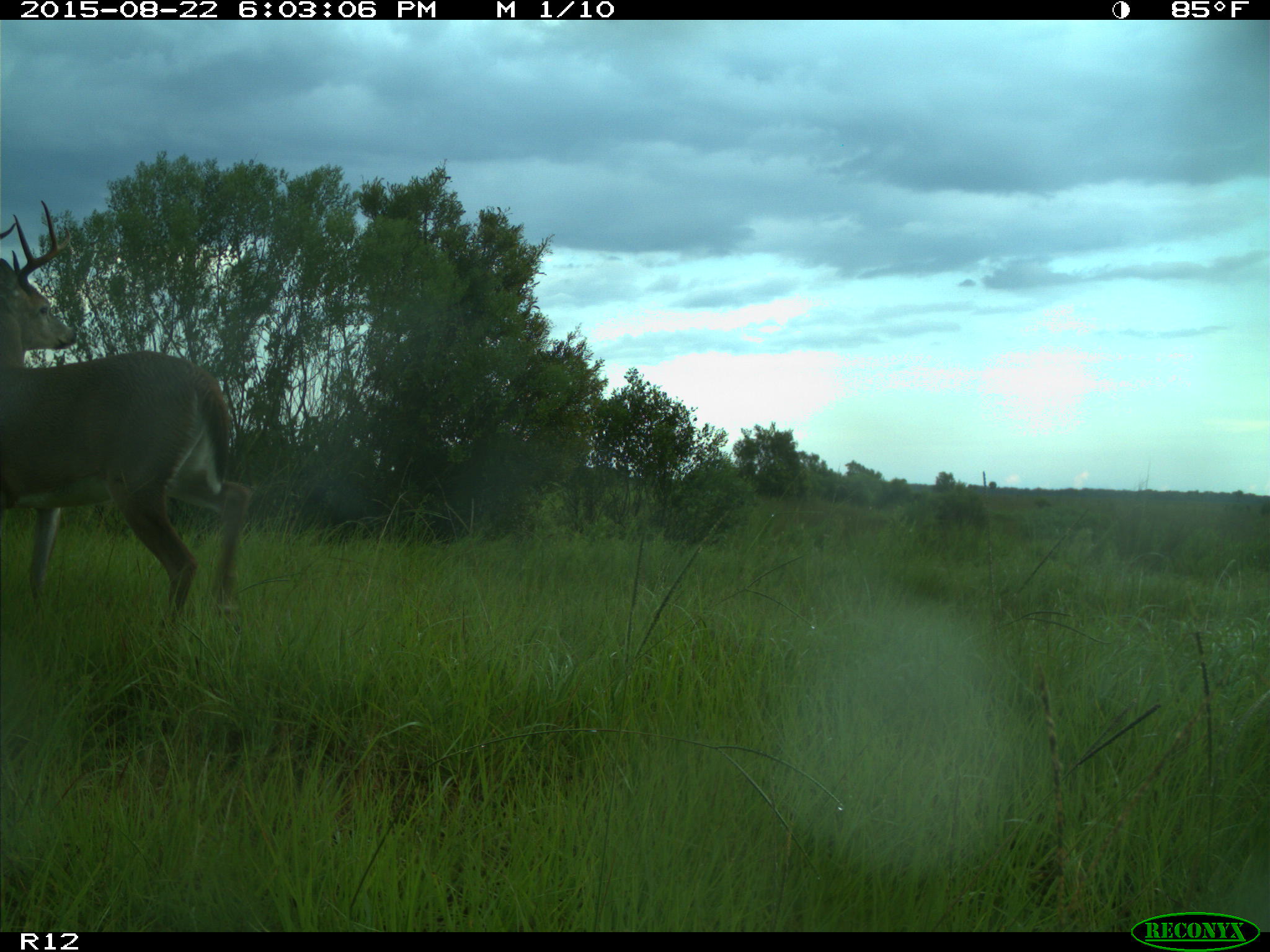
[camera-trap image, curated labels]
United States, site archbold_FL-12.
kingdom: Animalia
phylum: Chordata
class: Mammalia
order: Artiodactyla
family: Cervidae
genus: Odocoileus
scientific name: Odocoileus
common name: deer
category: unidentified deer